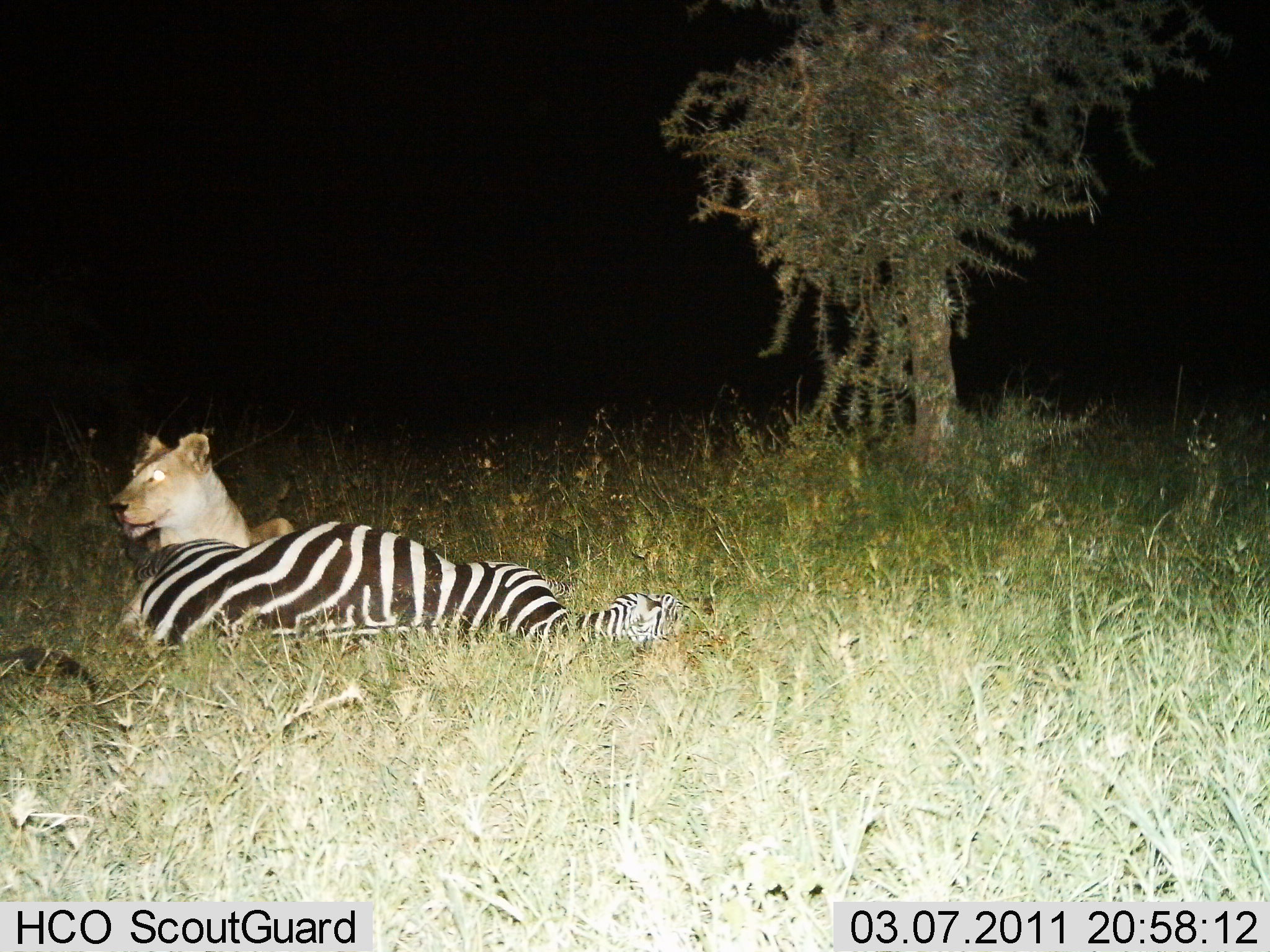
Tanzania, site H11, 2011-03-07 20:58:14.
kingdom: Animalia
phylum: Chordata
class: Mammalia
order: Carnivora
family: Felidae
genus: Panthera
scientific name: Panthera leo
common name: lion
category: lionfemale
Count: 1.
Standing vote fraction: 0%.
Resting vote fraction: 36%.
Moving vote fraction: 0%.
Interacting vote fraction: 14%.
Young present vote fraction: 0%.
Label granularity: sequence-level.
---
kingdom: Animalia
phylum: Chordata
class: Mammalia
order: Perissodactyla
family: Equidae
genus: Equus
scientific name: Equus quagga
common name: plains zebra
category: zebra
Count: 1.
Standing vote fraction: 0%.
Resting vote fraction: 64%.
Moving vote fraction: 0%.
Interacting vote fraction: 43%.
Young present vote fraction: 0%.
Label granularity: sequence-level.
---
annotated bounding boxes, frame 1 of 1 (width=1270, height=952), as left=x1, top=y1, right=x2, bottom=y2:
animal: left=133, top=519, right=690, bottom=654; left=109, top=431, right=304, bottom=639